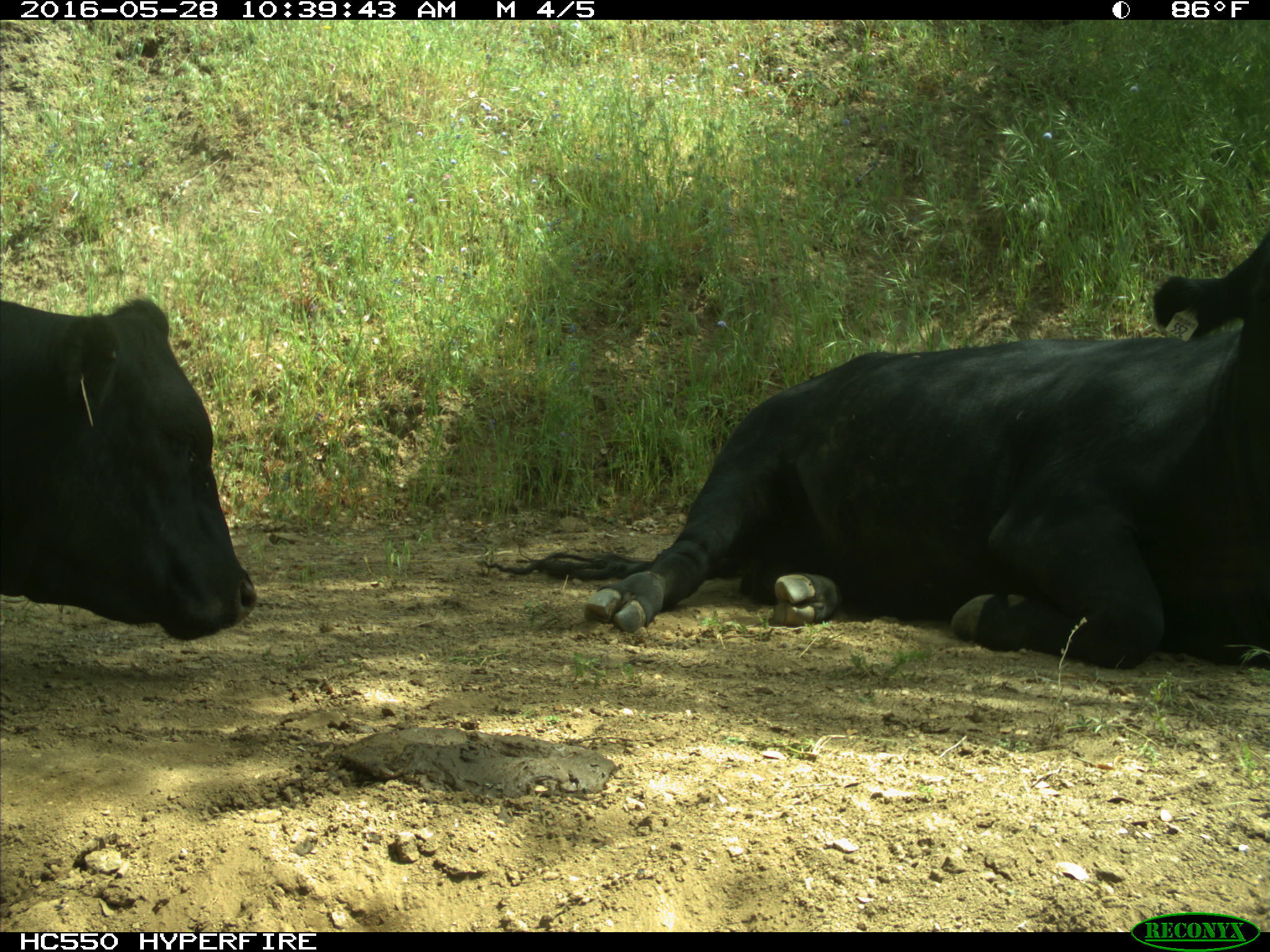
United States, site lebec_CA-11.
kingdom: Animalia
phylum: Chordata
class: Mammalia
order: Artiodactyla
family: Bovidae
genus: Bos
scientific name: Bos taurus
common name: domestic cow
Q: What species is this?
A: Bos taurus (domestic cow).